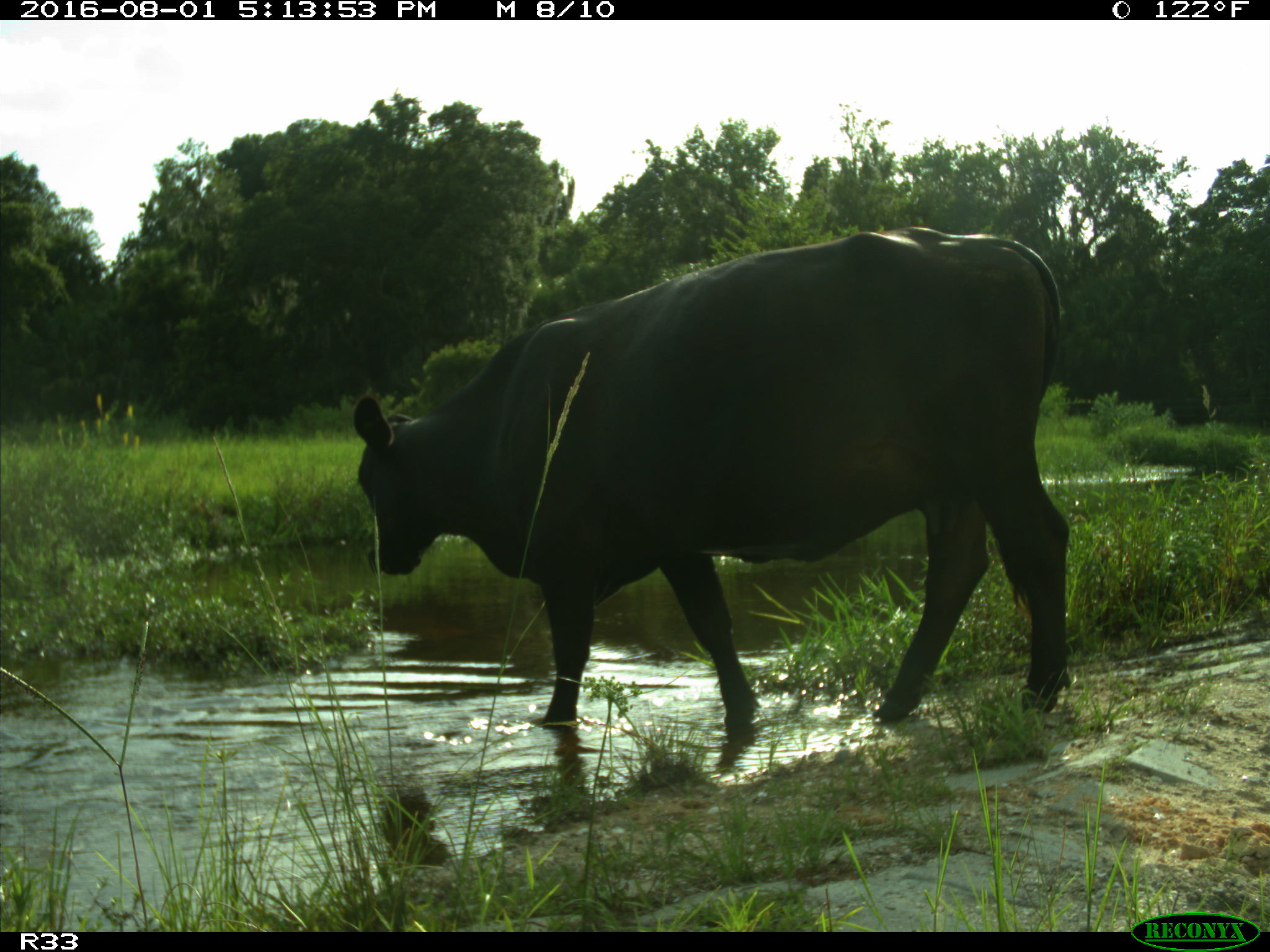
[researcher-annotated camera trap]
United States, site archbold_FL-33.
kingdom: Animalia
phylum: Chordata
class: Mammalia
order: Artiodactyla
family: Bovidae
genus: Bos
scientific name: Bos taurus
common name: domestic cow